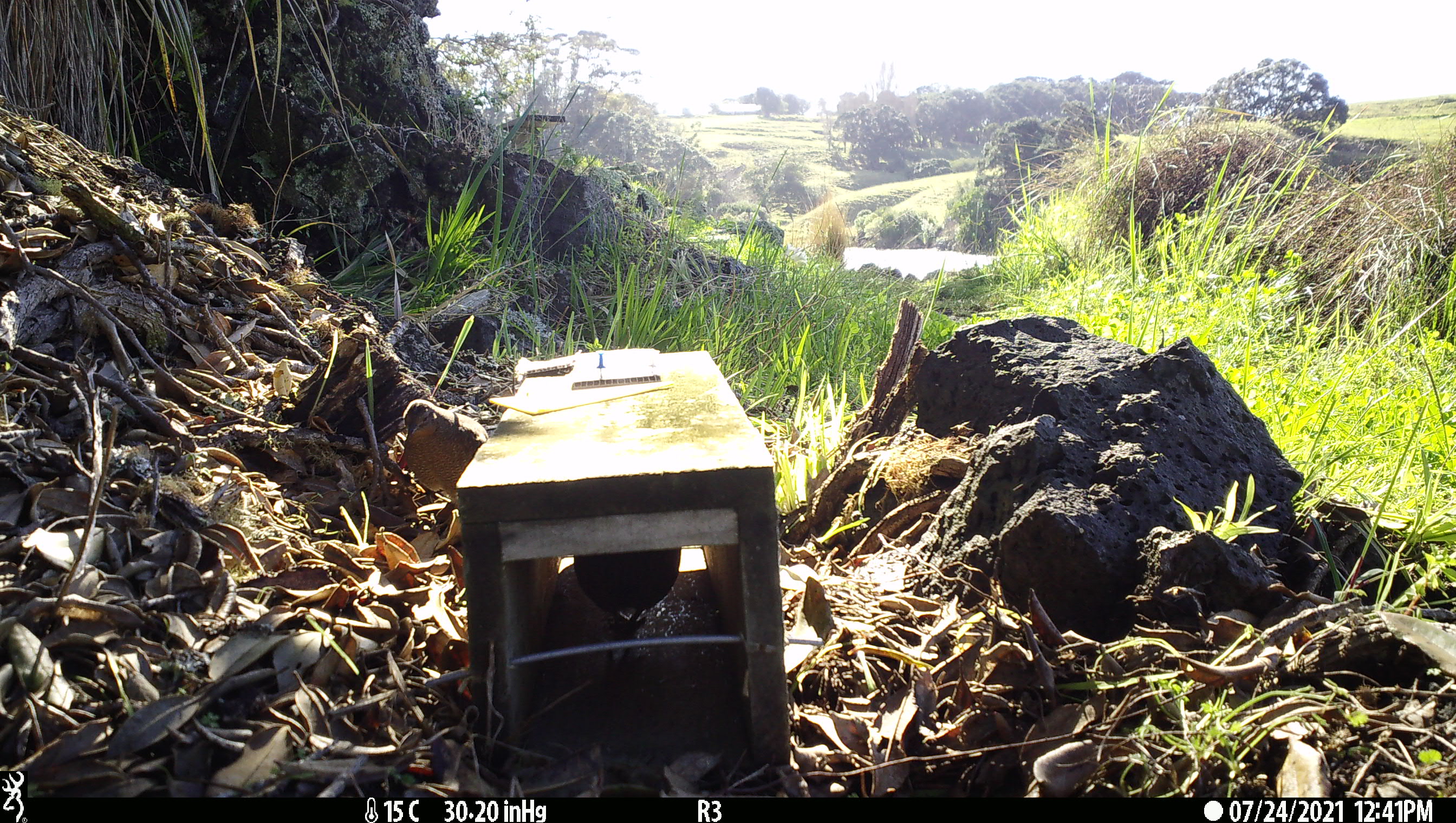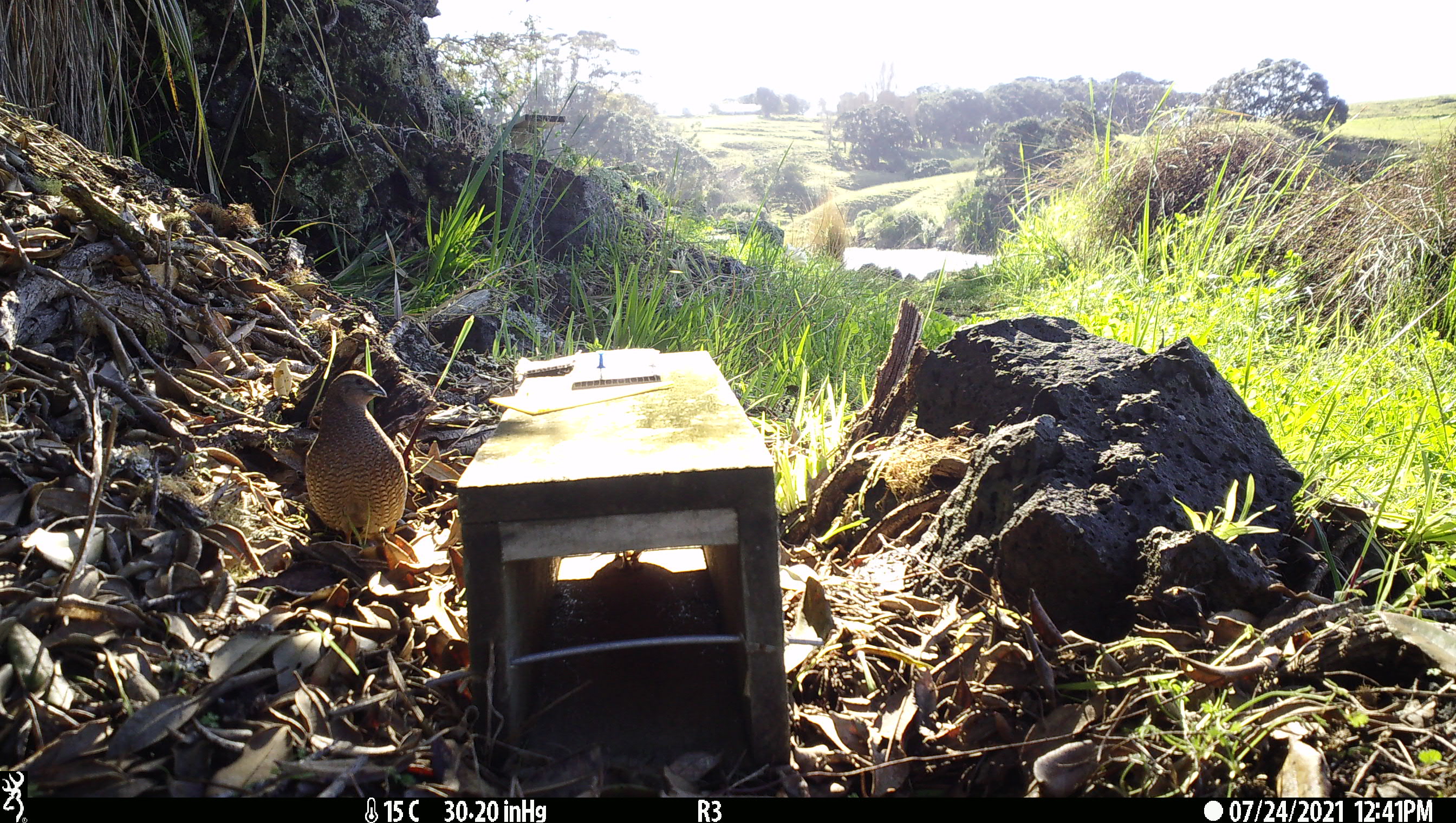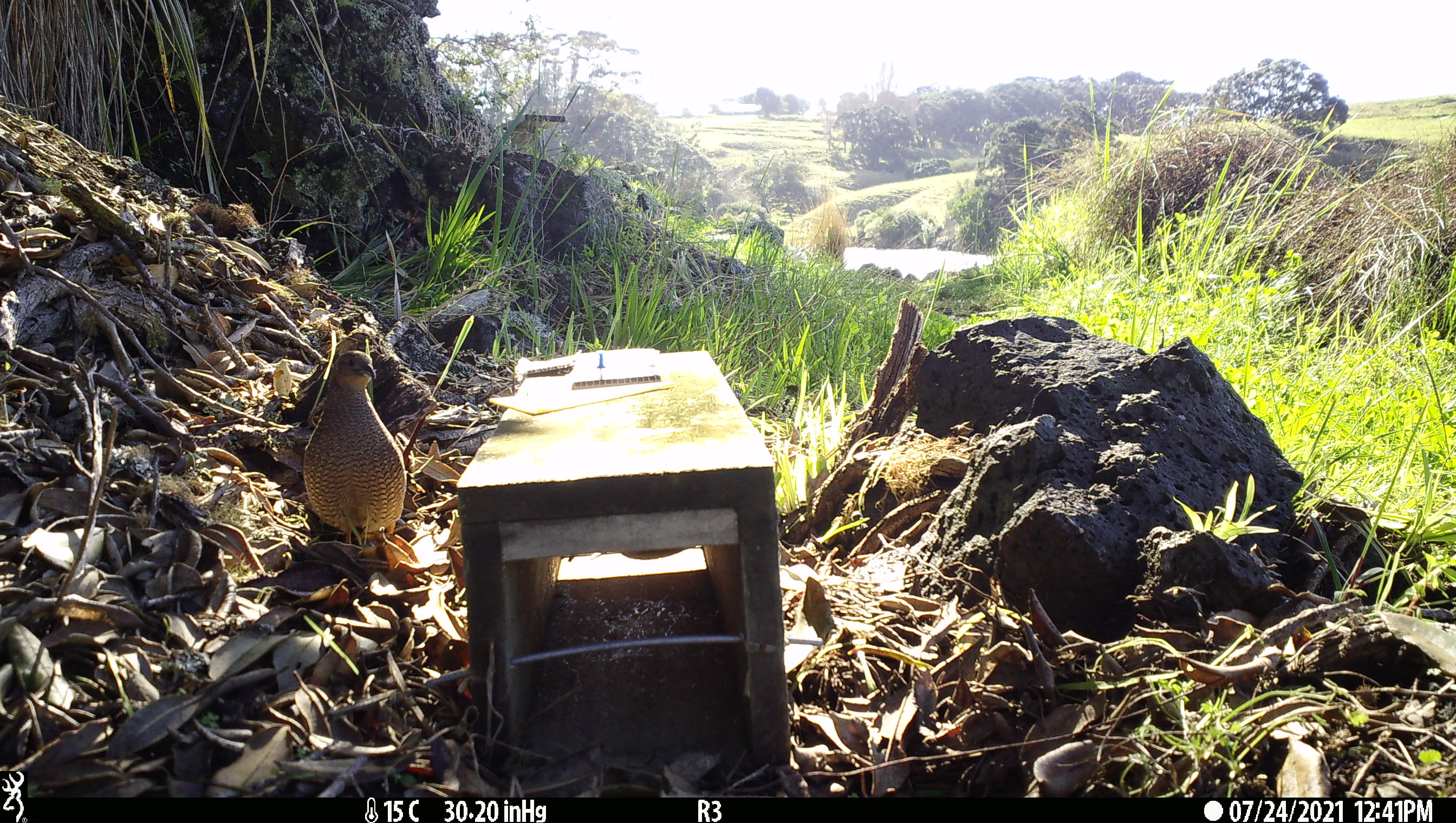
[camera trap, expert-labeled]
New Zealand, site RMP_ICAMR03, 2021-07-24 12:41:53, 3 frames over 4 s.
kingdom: Animalia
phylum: Chordata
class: Aves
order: Galliformes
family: Phasianidae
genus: Synoicus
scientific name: Synoicus ypsilophorus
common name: brown quail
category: quail brown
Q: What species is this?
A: Quail brown (brown quail) (Synoicus ypsilophorus).